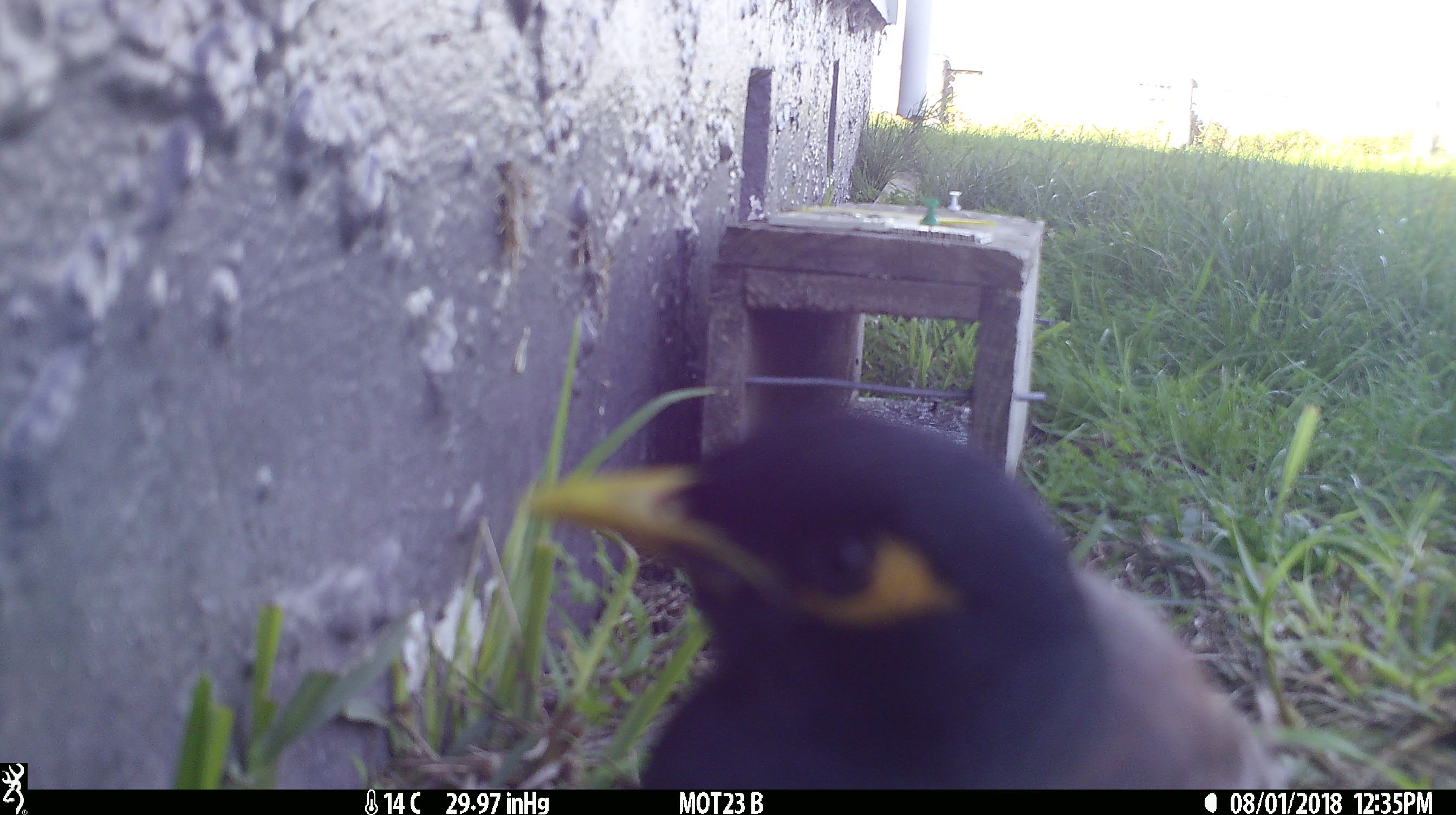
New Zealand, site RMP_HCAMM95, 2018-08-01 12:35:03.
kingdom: Animalia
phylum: Chordata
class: Aves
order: Passeriformes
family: Sturnidae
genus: Acridotheres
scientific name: Acridotheres tristis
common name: common myna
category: myna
Myna (common myna) (Acridotheres tristis).